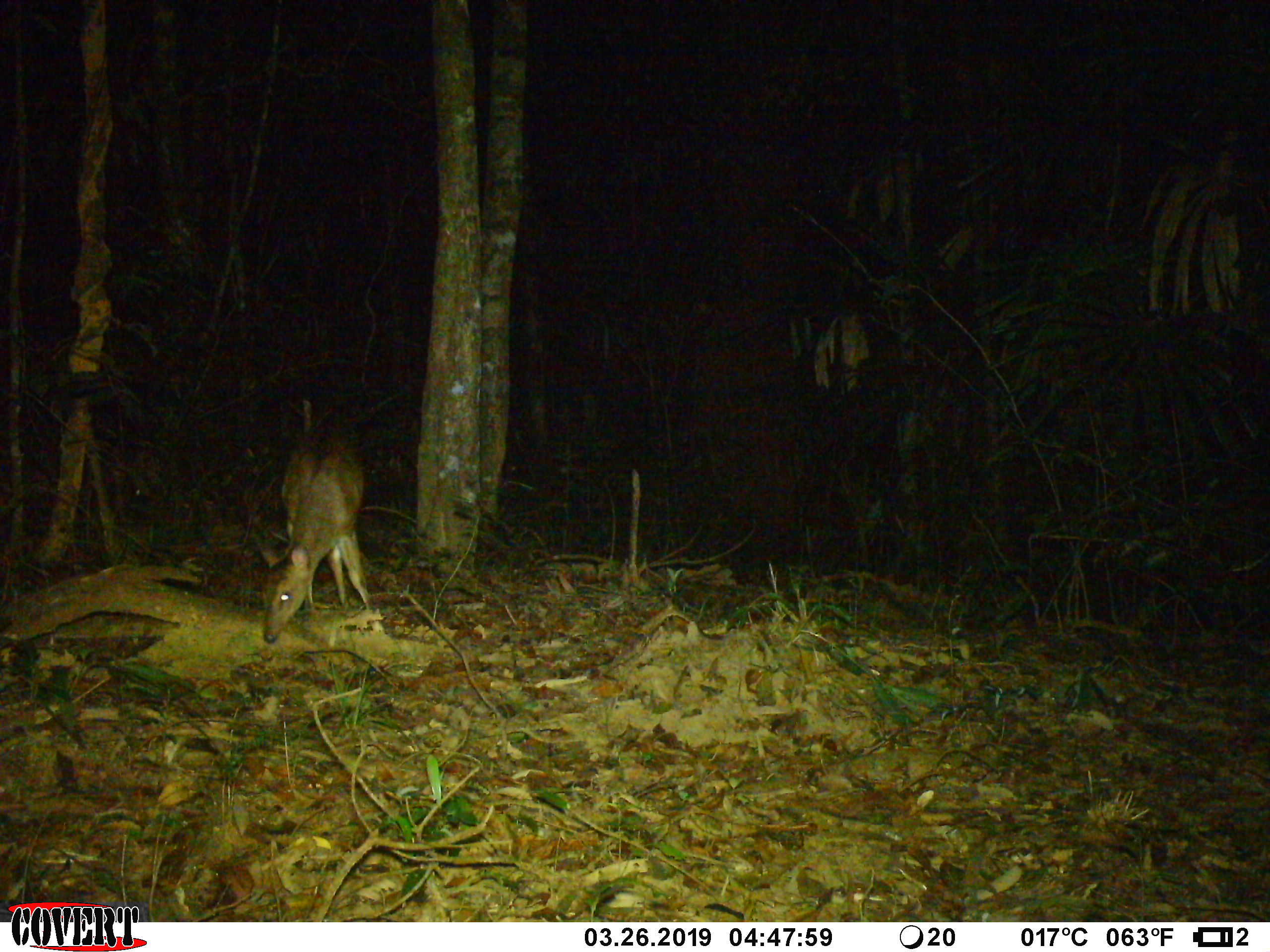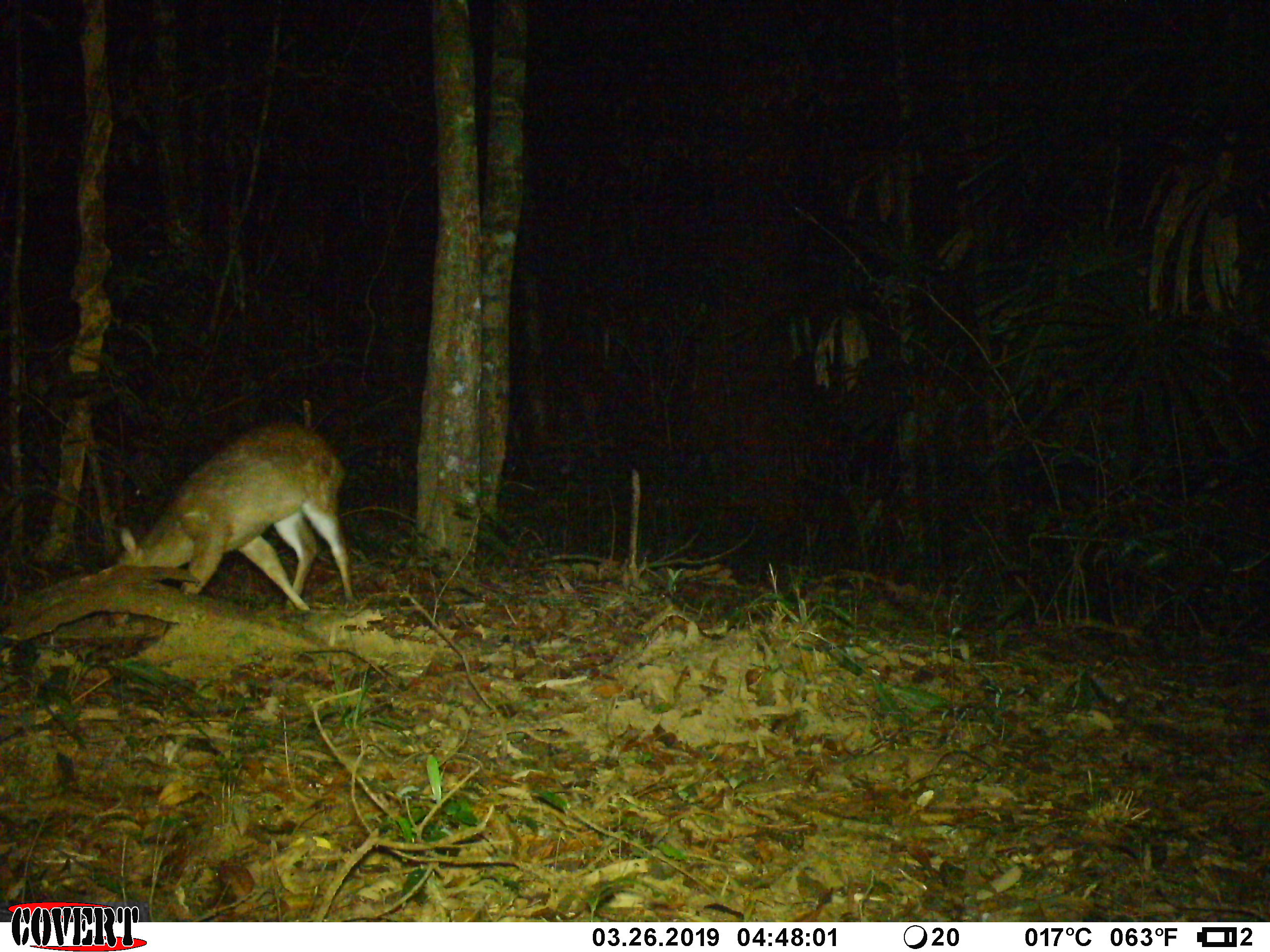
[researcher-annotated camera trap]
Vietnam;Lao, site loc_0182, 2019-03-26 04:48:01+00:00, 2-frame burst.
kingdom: Animalia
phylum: Chordata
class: Mammalia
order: Artiodactyla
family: Cervidae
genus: Muntiacus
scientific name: Muntiacus vuquangensis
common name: large-antlered muntjac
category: large antlered muntjac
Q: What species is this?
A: Large antlered muntjac (large-antlered muntjac) (Muntiacus vuquangensis).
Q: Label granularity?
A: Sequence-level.